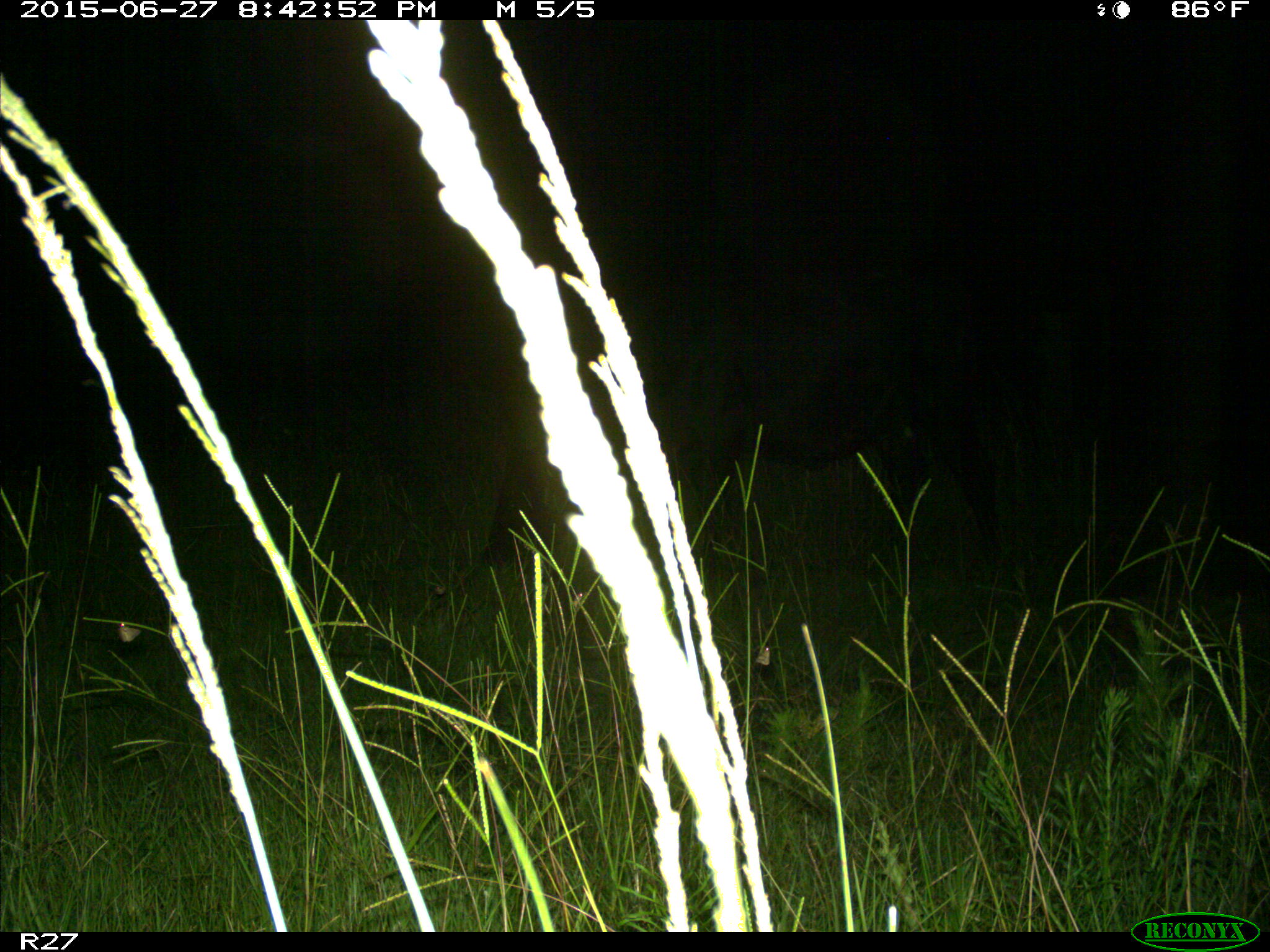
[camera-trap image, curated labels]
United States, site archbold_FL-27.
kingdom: Animalia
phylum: Chordata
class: Mammalia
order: Artiodactyla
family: Bovidae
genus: Bos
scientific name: Bos taurus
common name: domestic cow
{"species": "Bos taurus (domestic cow)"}